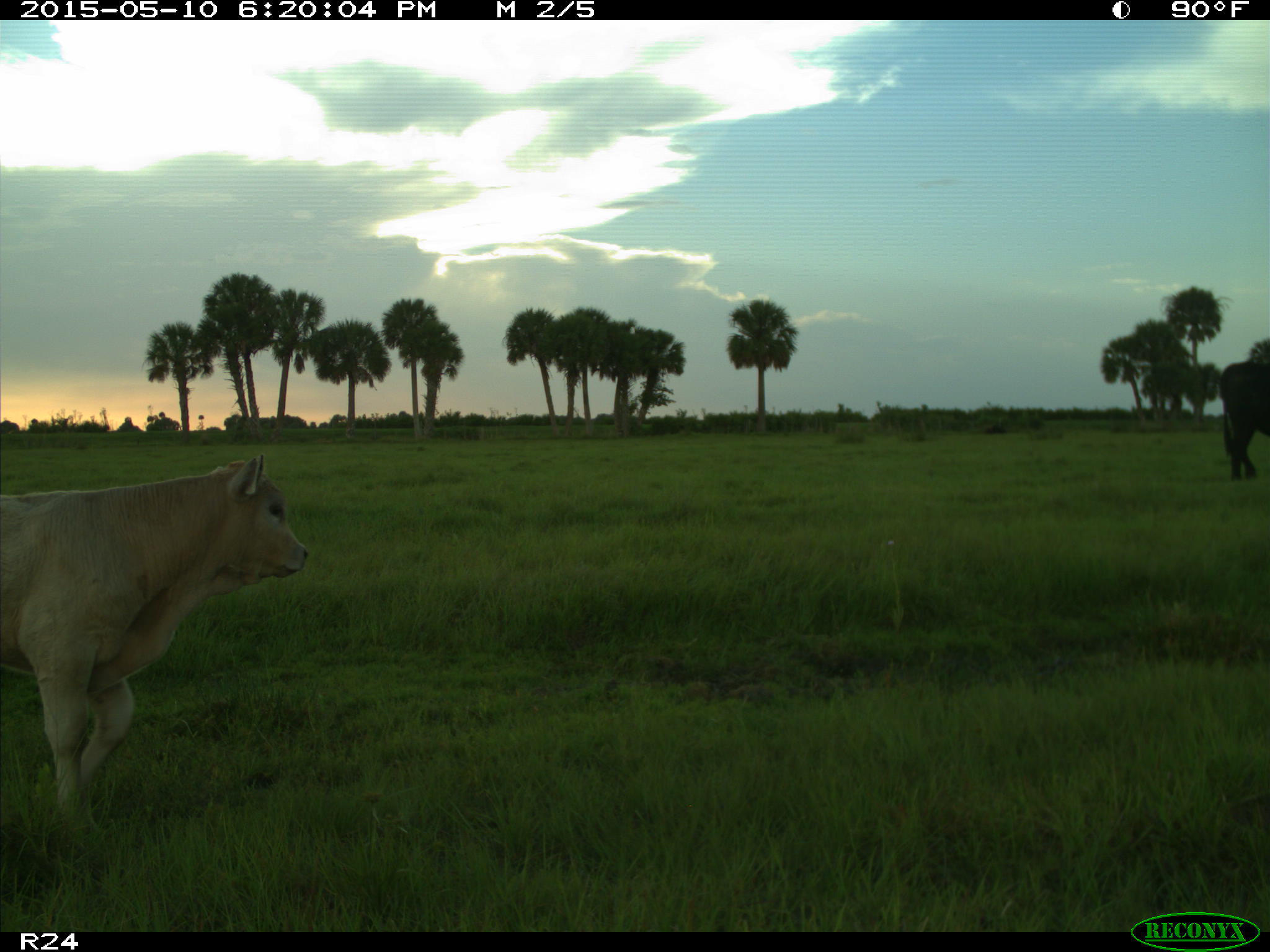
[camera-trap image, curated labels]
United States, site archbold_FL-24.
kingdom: Animalia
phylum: Chordata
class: Mammalia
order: Artiodactyla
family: Bovidae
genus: Bos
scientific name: Bos taurus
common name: domestic cow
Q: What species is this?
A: Bos taurus (domestic cow).